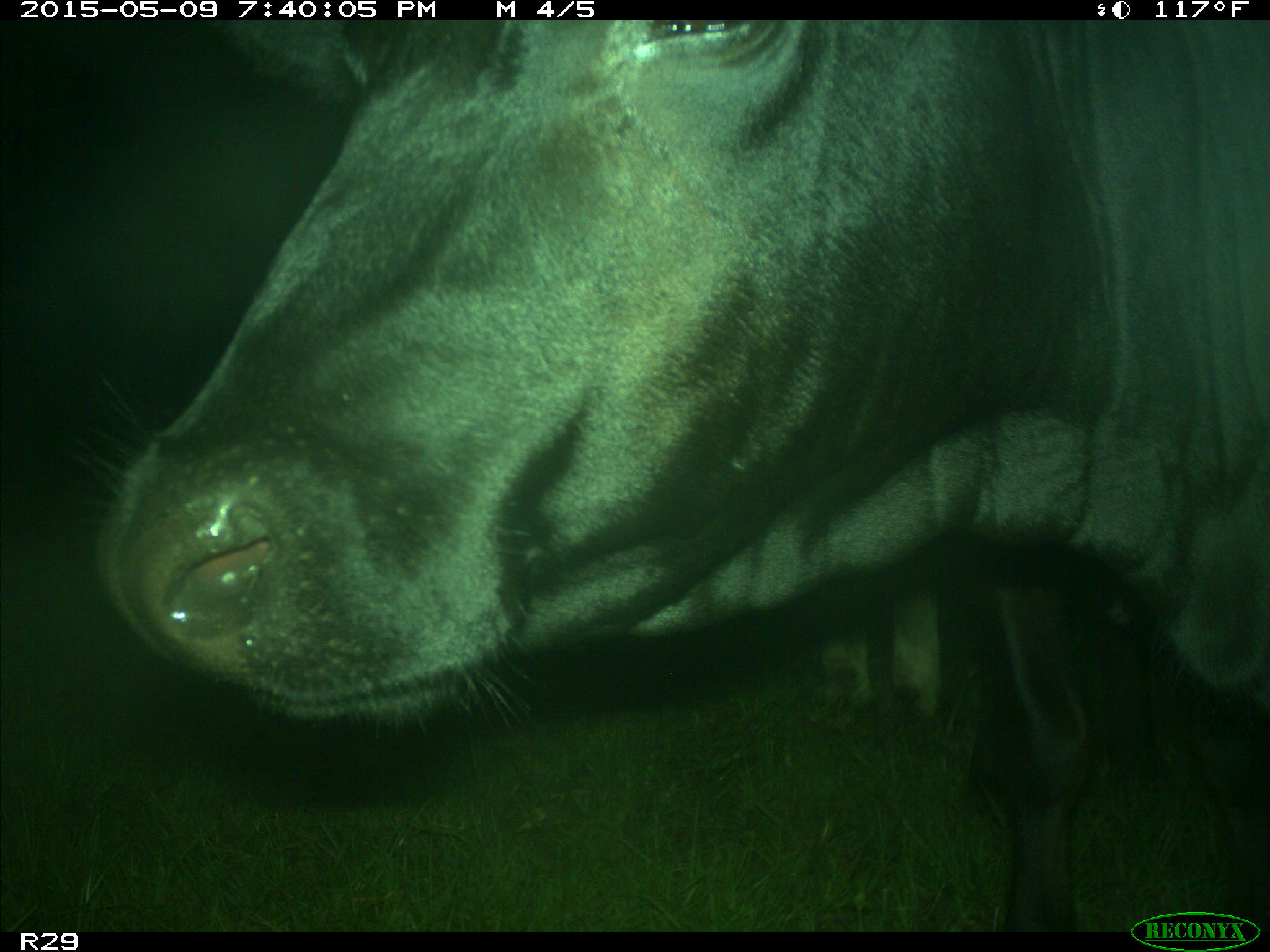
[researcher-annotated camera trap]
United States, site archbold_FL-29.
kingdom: Animalia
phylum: Chordata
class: Mammalia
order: Artiodactyla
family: Bovidae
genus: Bos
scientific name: Bos taurus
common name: domestic cow